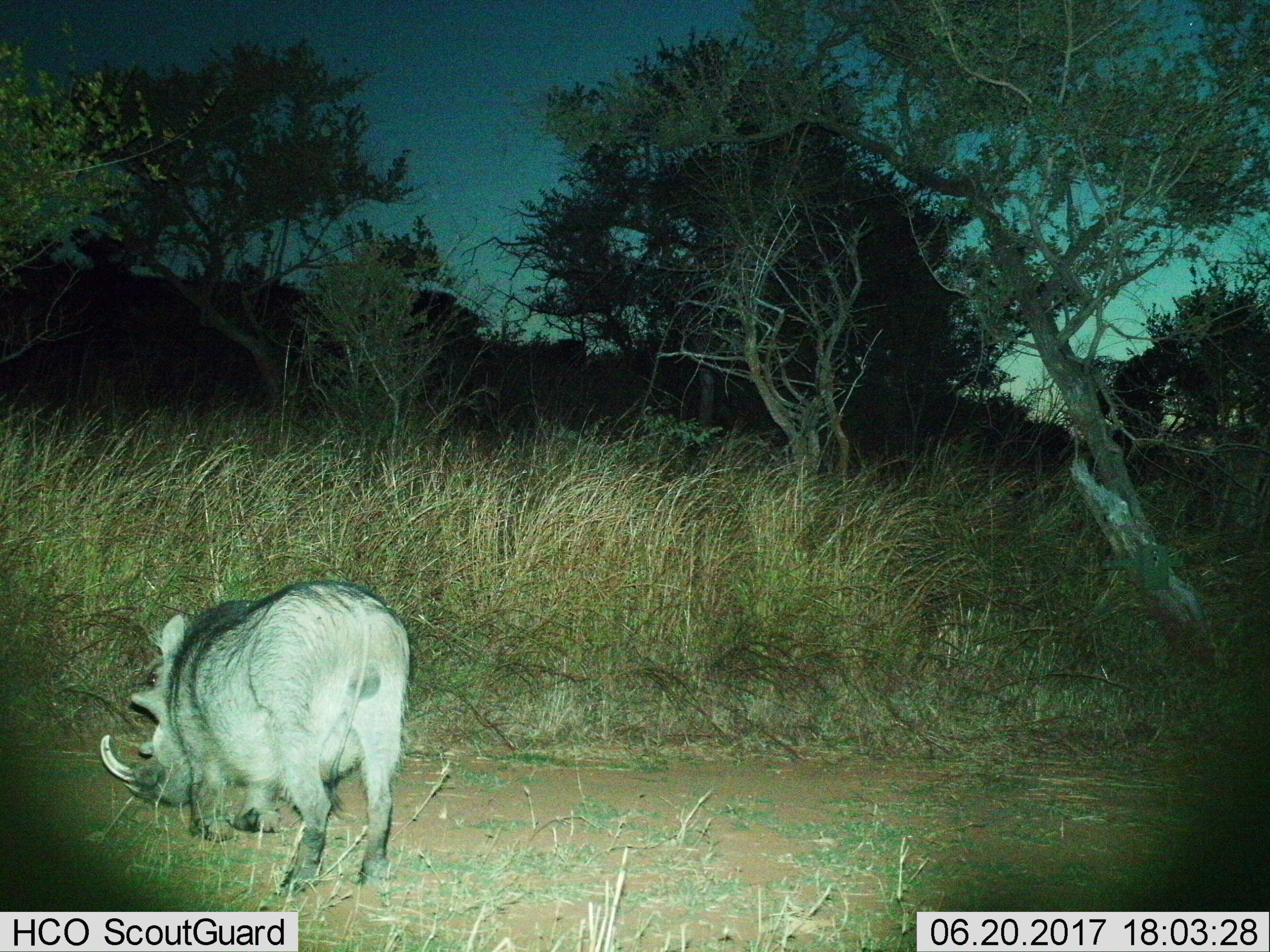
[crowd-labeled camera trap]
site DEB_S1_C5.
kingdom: Animalia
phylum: Chordata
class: Mammalia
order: Artiodactyla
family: Suidae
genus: Phacochoerus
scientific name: Phacochoerus africanus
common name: warthog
Warthog (Phacochoerus africanus), count 1. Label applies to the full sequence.